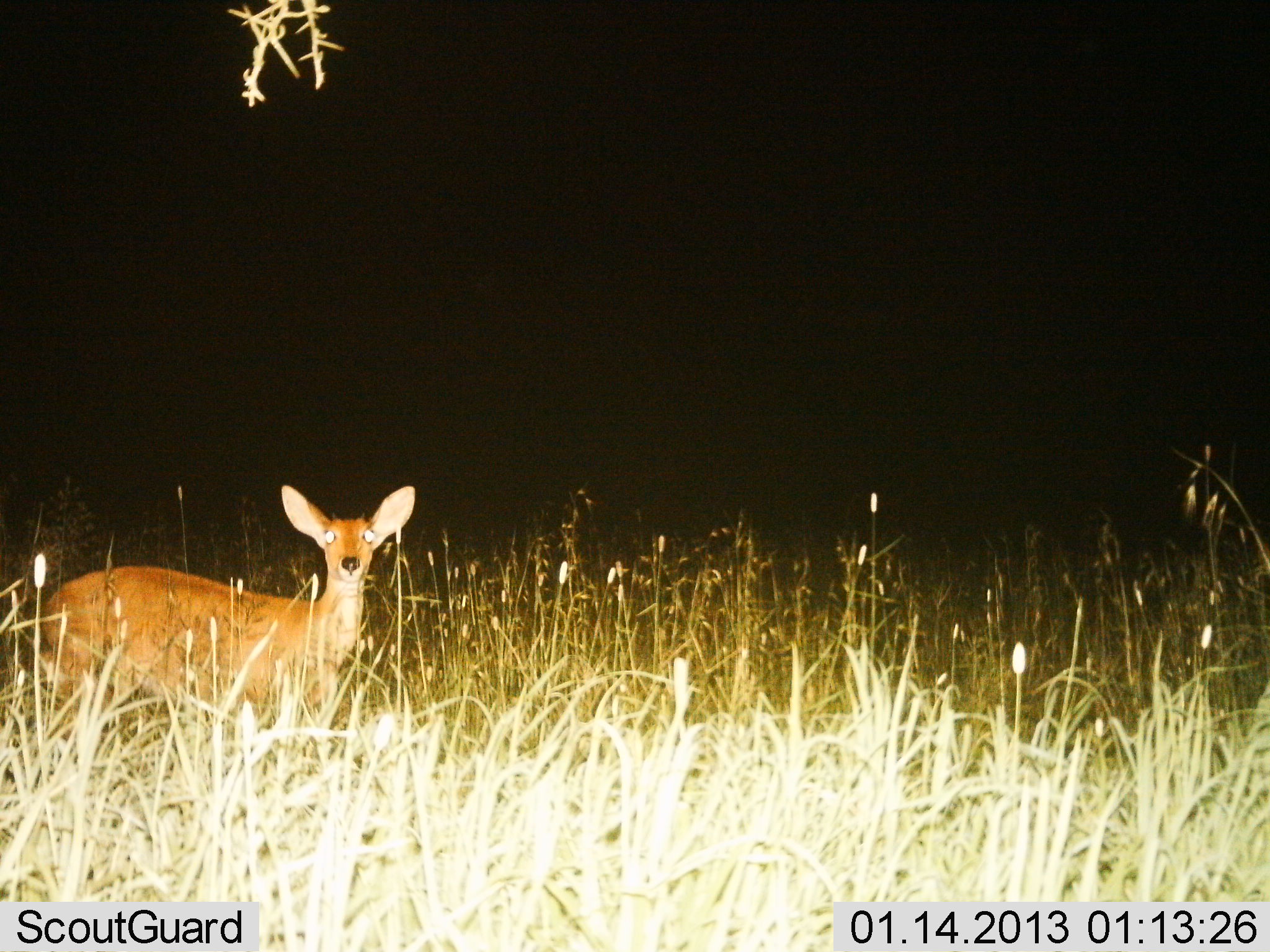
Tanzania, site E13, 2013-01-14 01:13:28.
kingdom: Animalia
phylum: Chordata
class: Mammalia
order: Artiodactyla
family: Bovidae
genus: Redunca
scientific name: Redunca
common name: reedbuck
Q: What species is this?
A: Reedbuck (Redunca).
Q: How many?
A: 1.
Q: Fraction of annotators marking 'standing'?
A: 86%.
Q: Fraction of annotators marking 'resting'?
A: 5%.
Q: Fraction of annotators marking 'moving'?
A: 5%.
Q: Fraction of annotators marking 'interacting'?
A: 5%.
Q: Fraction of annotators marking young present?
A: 0%.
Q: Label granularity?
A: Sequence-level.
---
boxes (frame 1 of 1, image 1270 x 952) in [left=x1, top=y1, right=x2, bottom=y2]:
animal: [left=24, top=479, right=428, bottom=791]